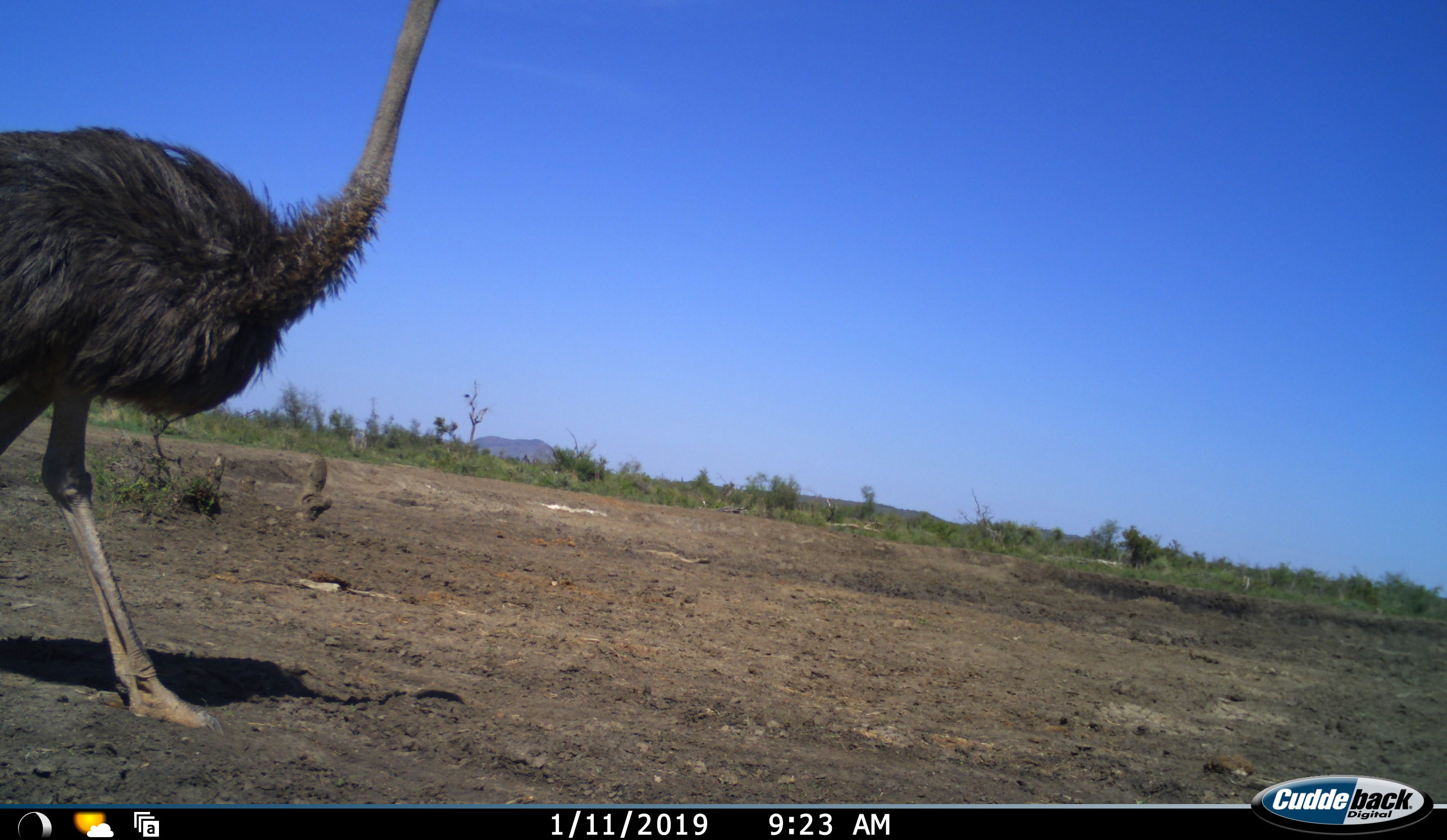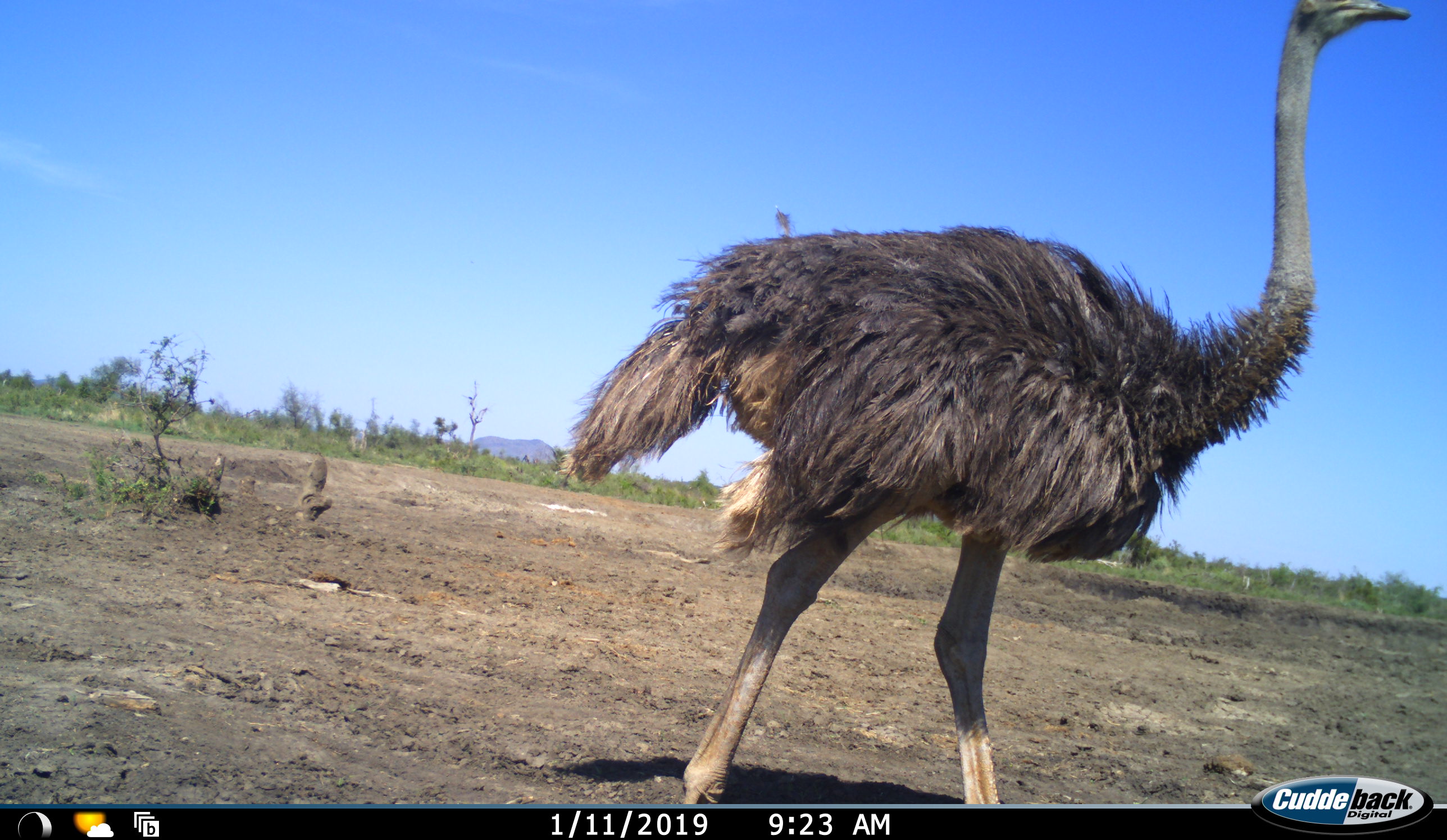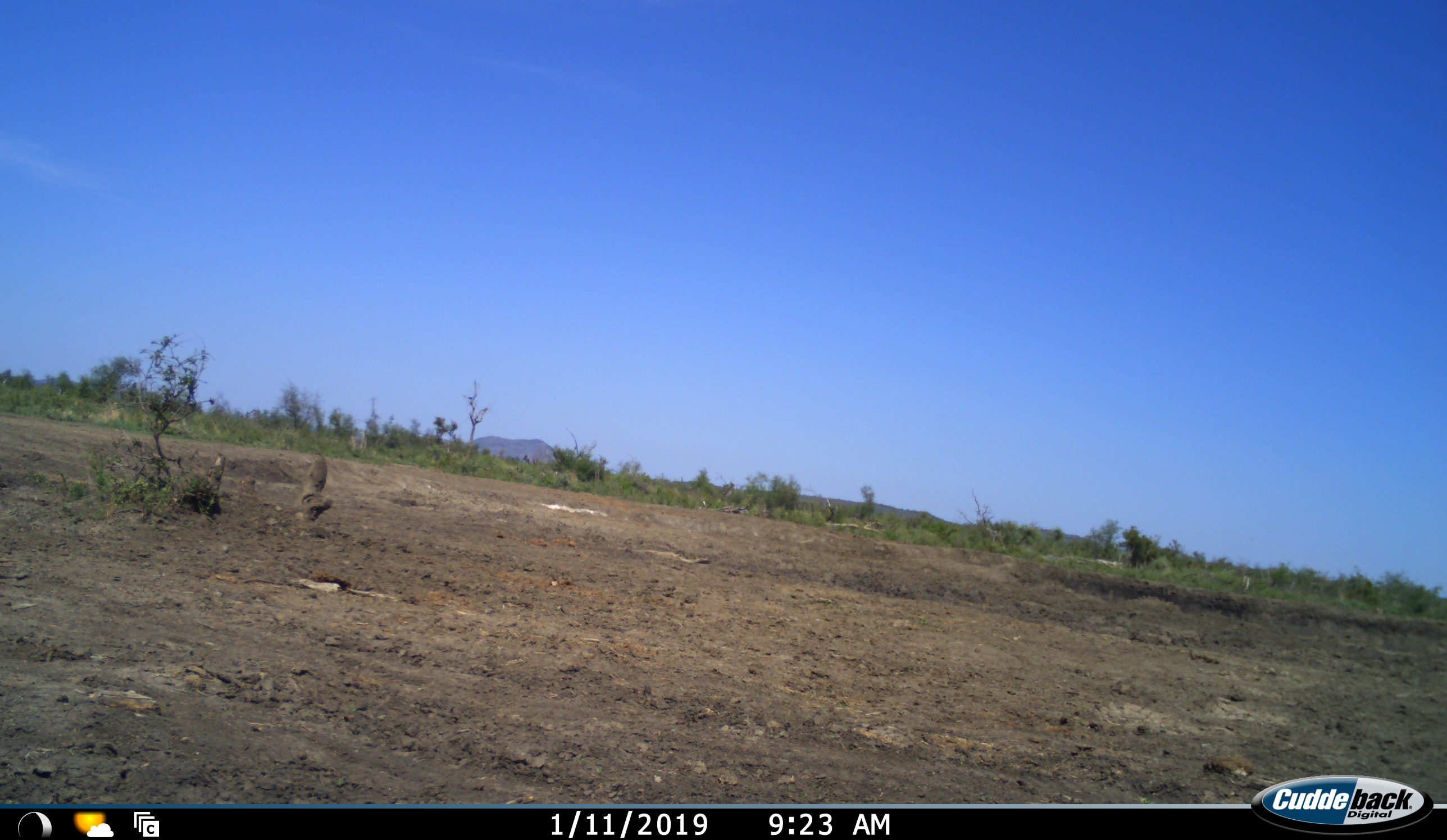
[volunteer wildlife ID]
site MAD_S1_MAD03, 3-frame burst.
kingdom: Animalia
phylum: Chordata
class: Aves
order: Struthioniformes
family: Struthionidae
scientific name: Struthionidae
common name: ostrich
Ostrich (Struthionidae), count 1. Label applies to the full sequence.